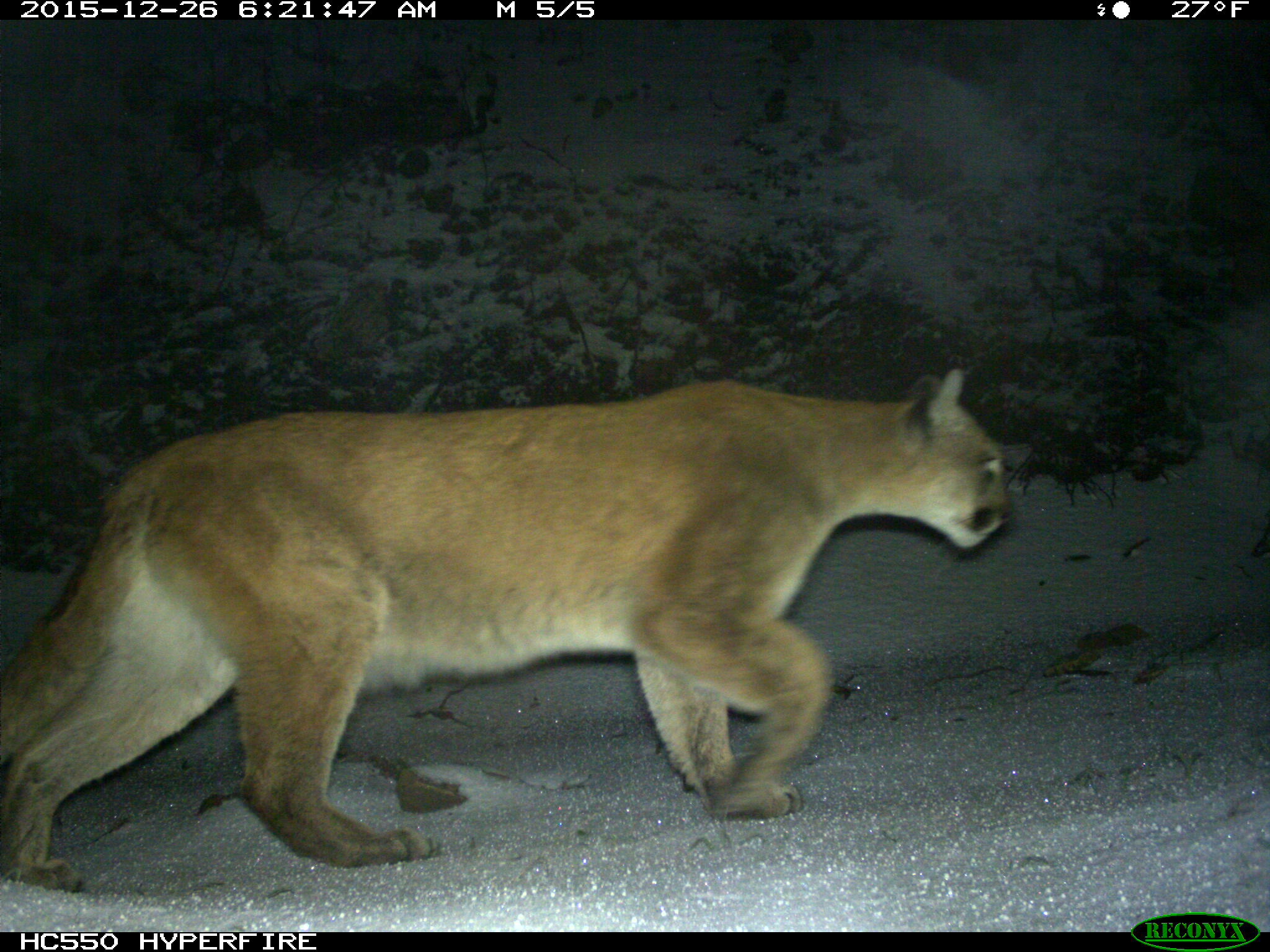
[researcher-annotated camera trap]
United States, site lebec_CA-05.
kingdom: Animalia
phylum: Chordata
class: Mammalia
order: Carnivora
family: Felidae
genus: Puma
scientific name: Puma concolor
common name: mountain lion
Puma concolor (mountain lion).